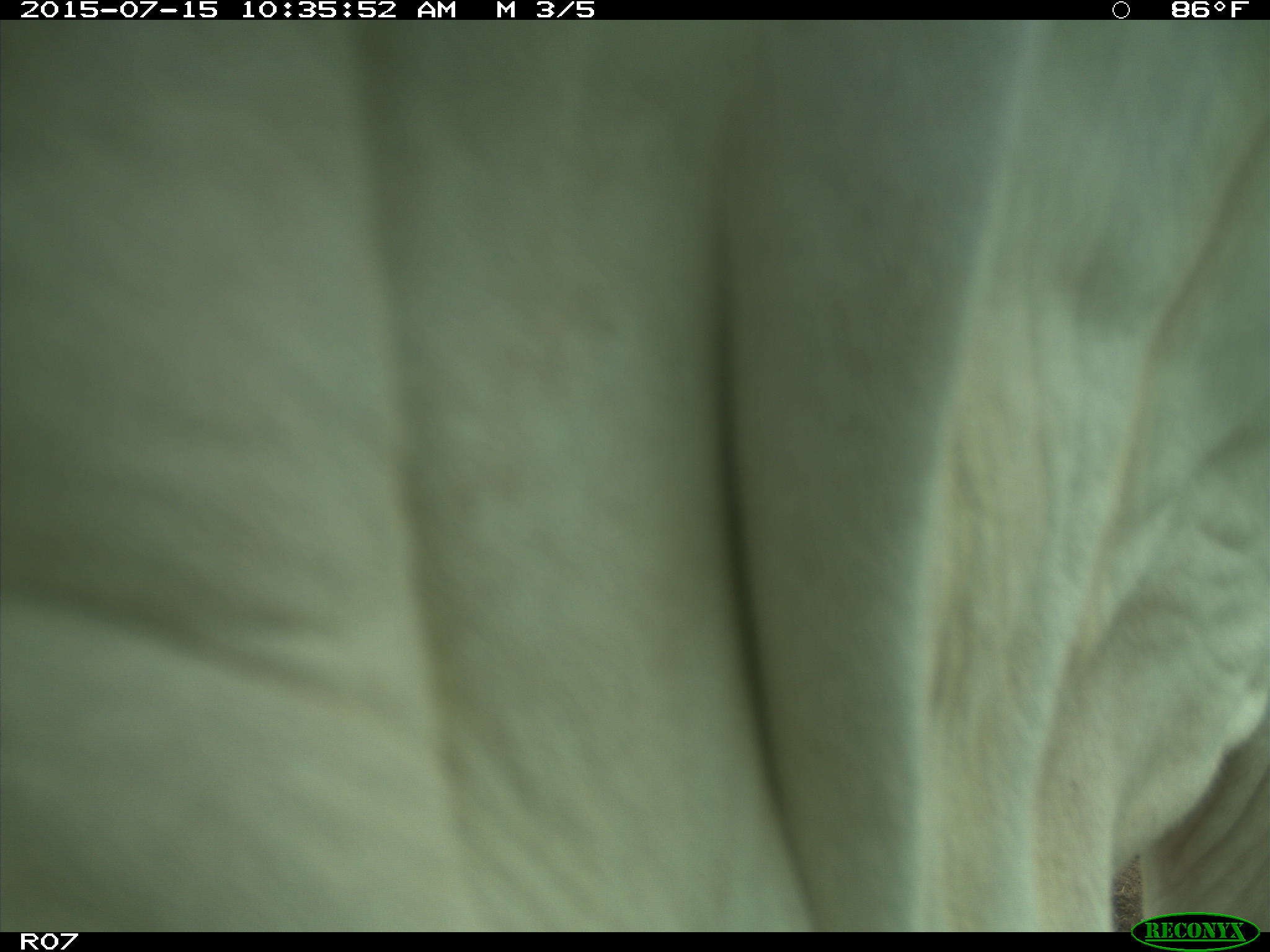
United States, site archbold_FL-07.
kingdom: Animalia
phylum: Chordata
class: Mammalia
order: Artiodactyla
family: Bovidae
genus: Bos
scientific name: Bos taurus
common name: domestic cow